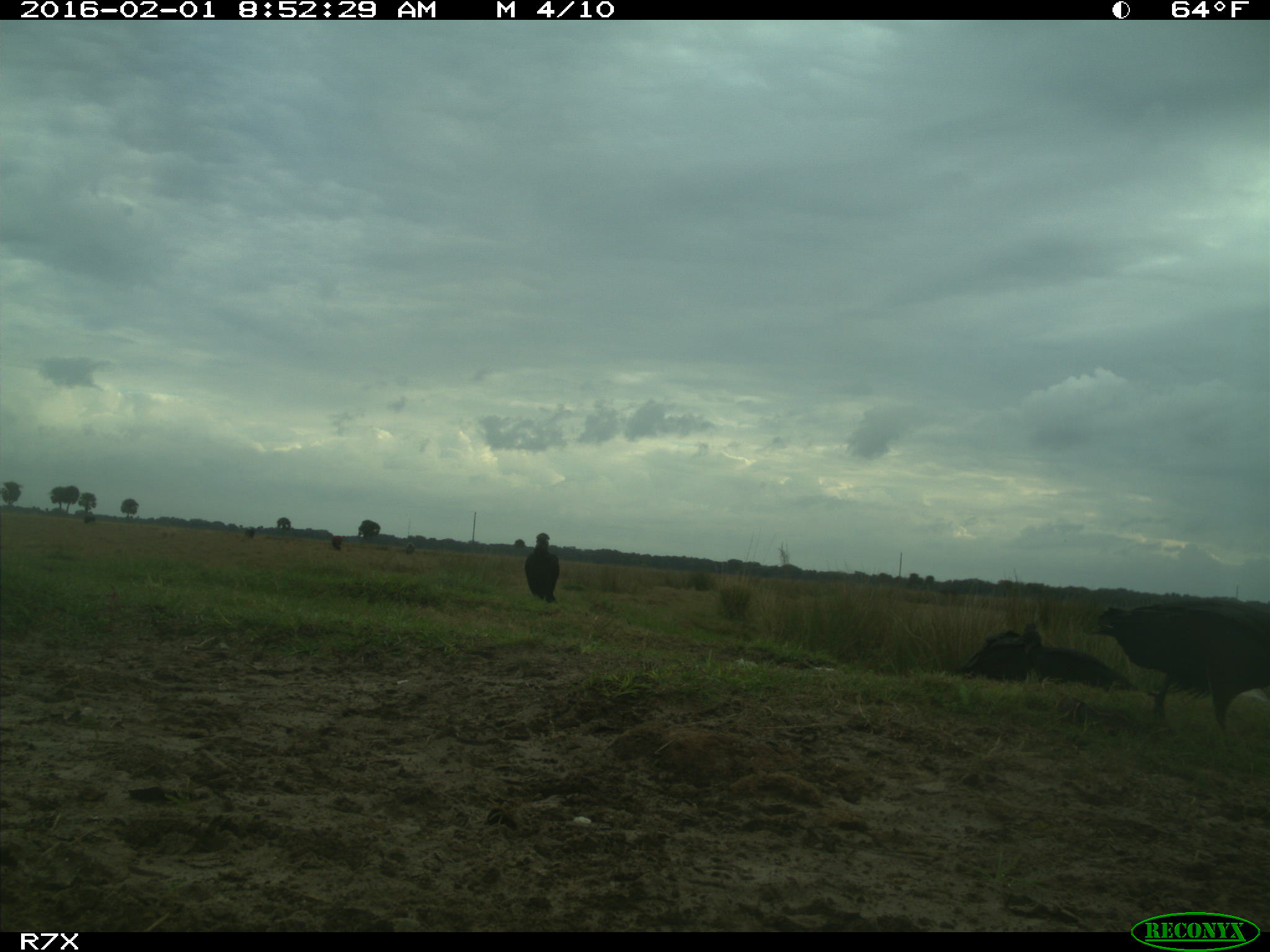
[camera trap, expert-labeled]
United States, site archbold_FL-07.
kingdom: Animalia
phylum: Chordata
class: Aves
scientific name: Aves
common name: birds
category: unidentified bird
Unidentified bird (birds) (Aves).